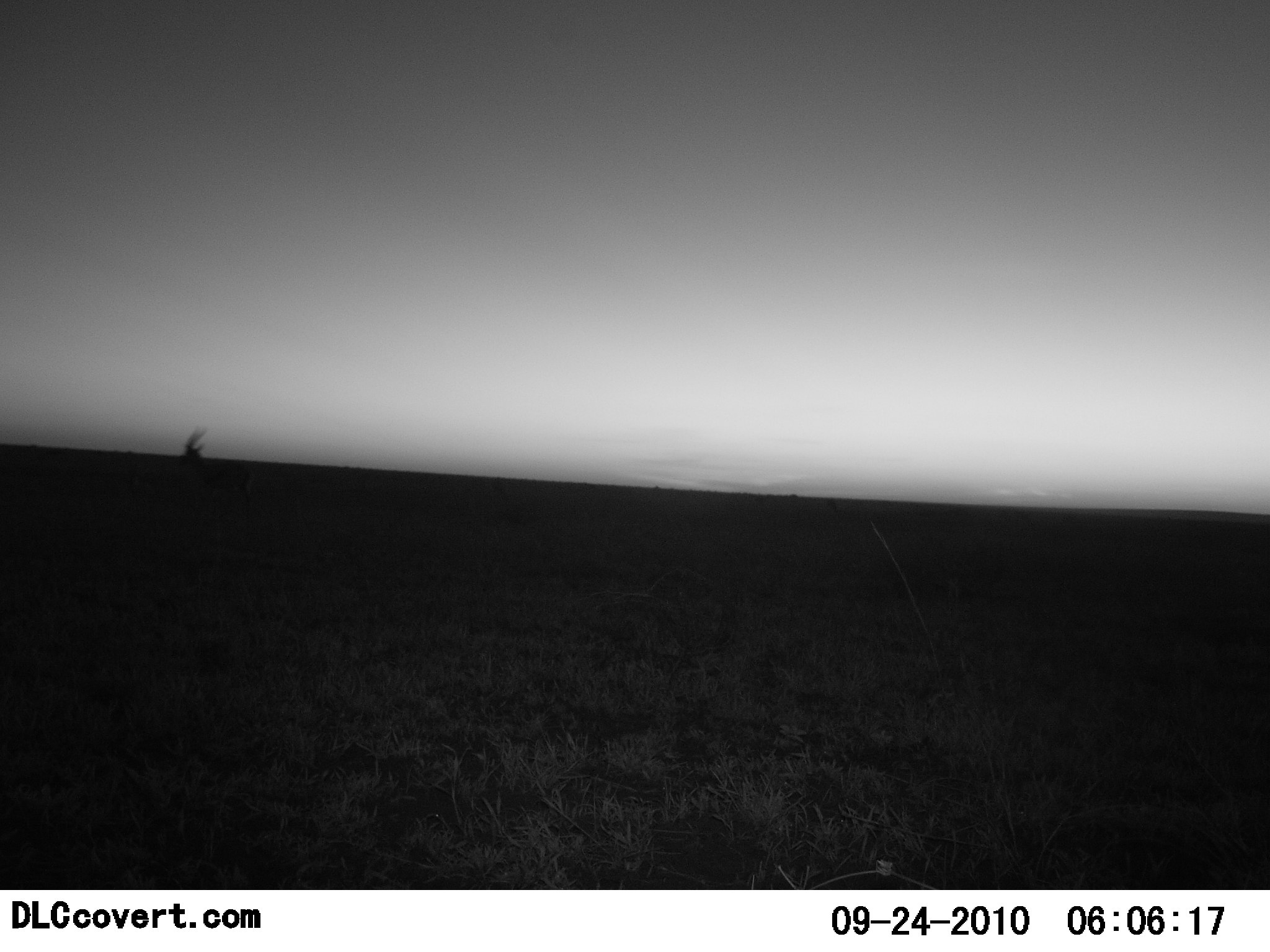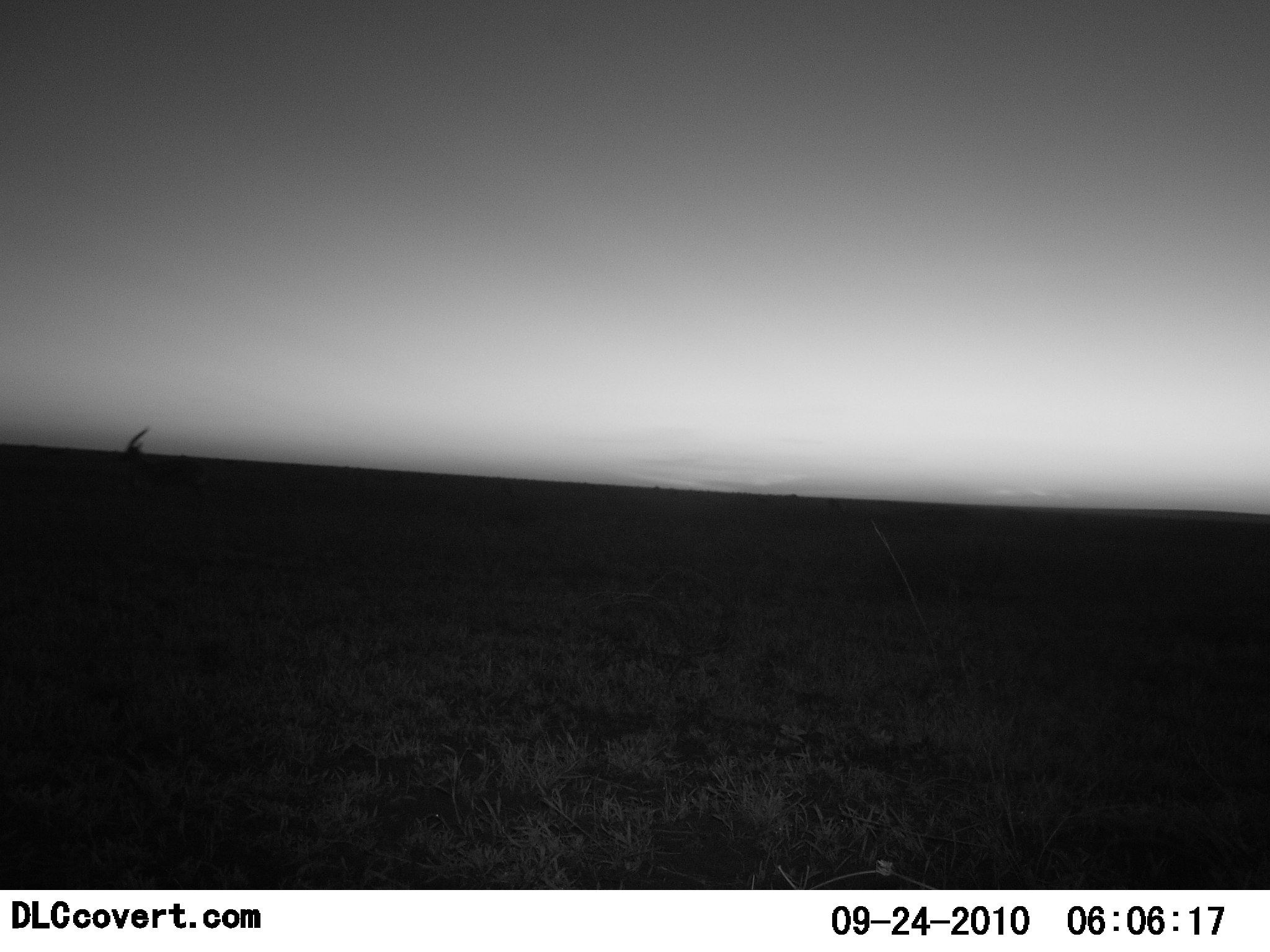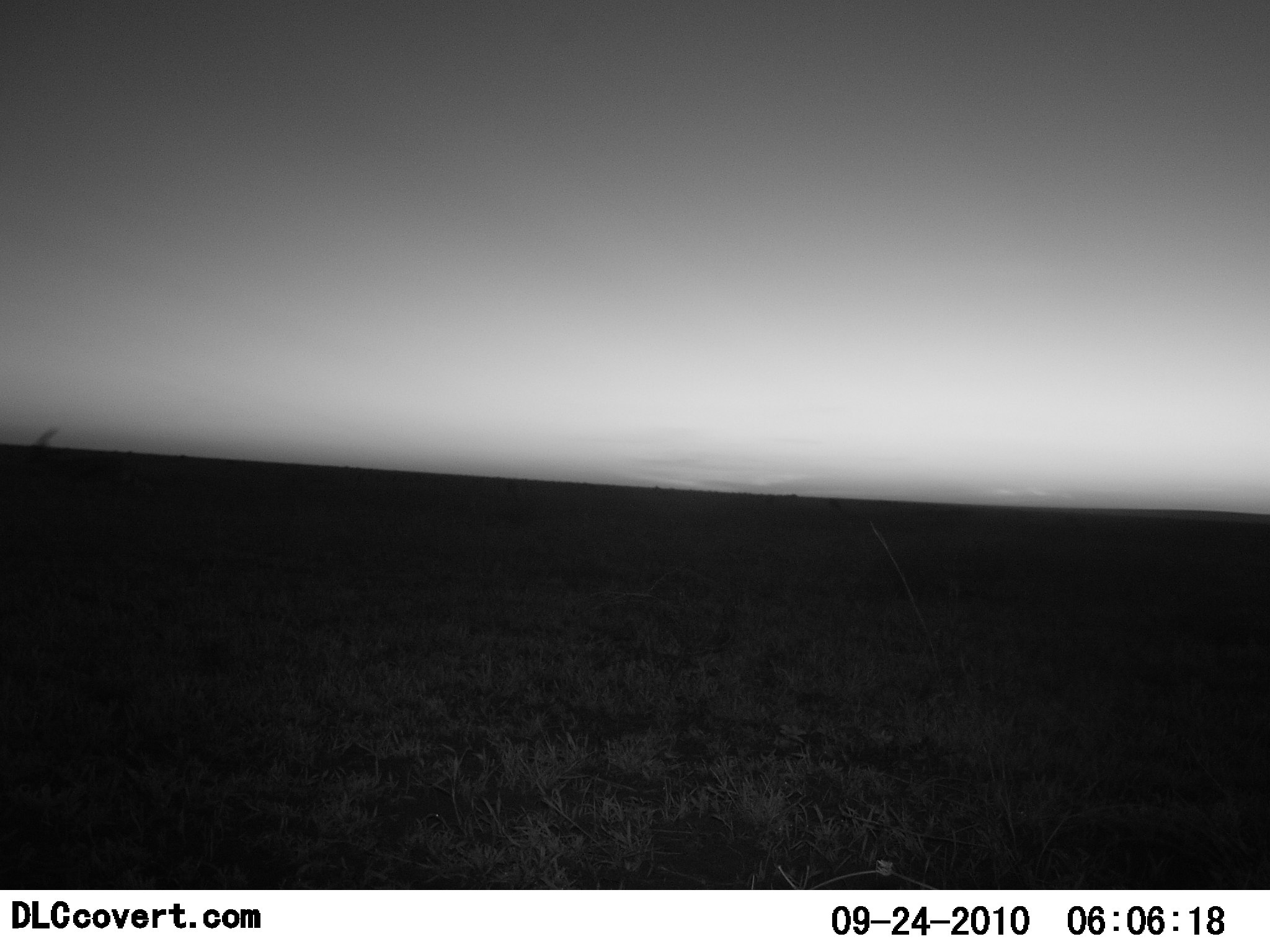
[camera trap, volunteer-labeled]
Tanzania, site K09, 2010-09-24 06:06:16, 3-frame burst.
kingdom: Animalia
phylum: Chordata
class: Mammalia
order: Artiodactyla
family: Bovidae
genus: Eudorcas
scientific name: Eudorcas thomsonii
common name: thomson's gazelle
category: gazellethomsons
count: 1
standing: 20%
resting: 0%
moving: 80%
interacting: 0%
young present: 0%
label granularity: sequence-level